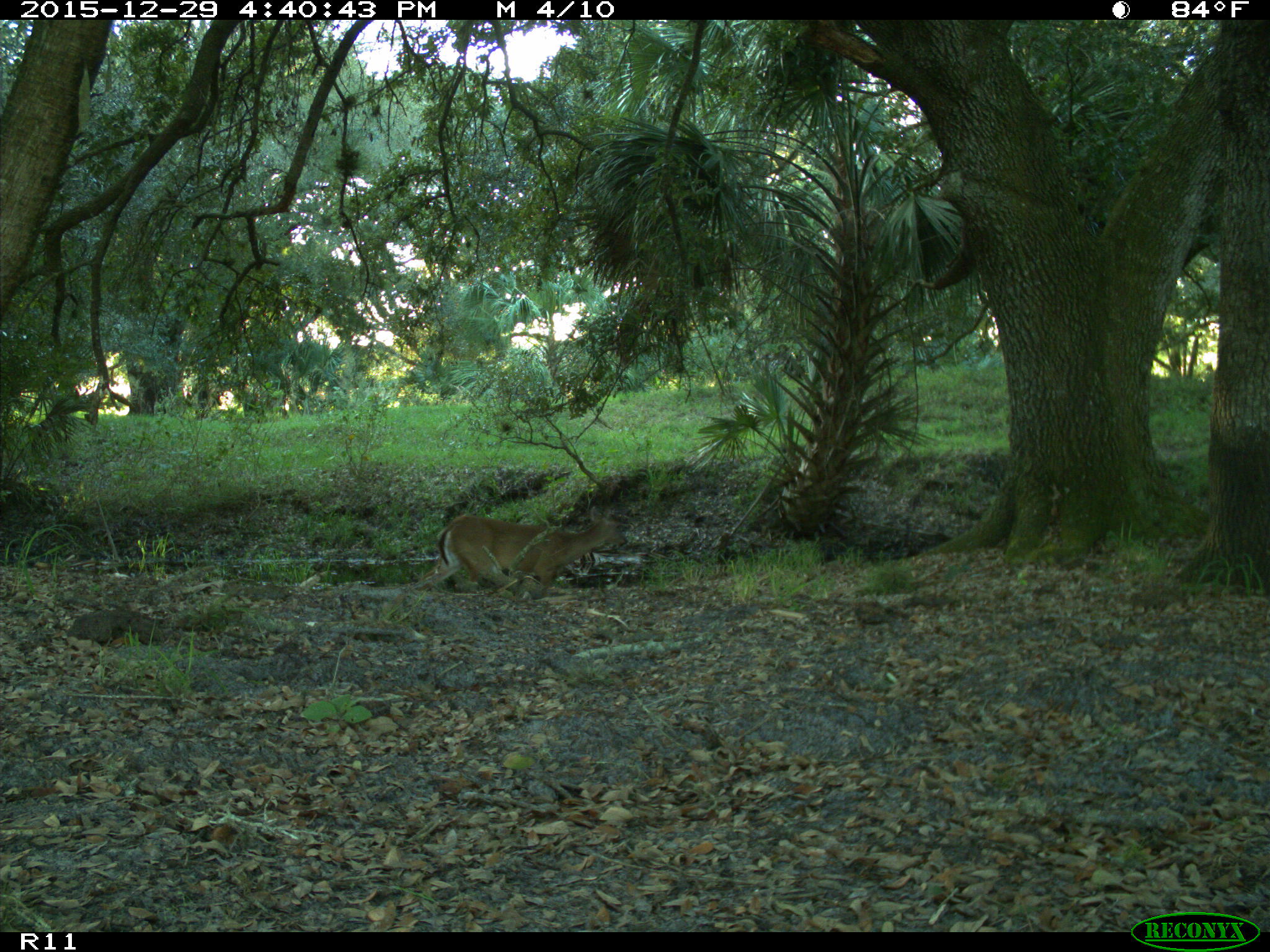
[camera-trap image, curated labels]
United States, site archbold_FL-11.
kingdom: Animalia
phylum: Chordata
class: Mammalia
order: Artiodactyla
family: Cervidae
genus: Odocoileus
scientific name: Odocoileus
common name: deer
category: unidentified deer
Unidentified deer (deer) (Odocoileus).